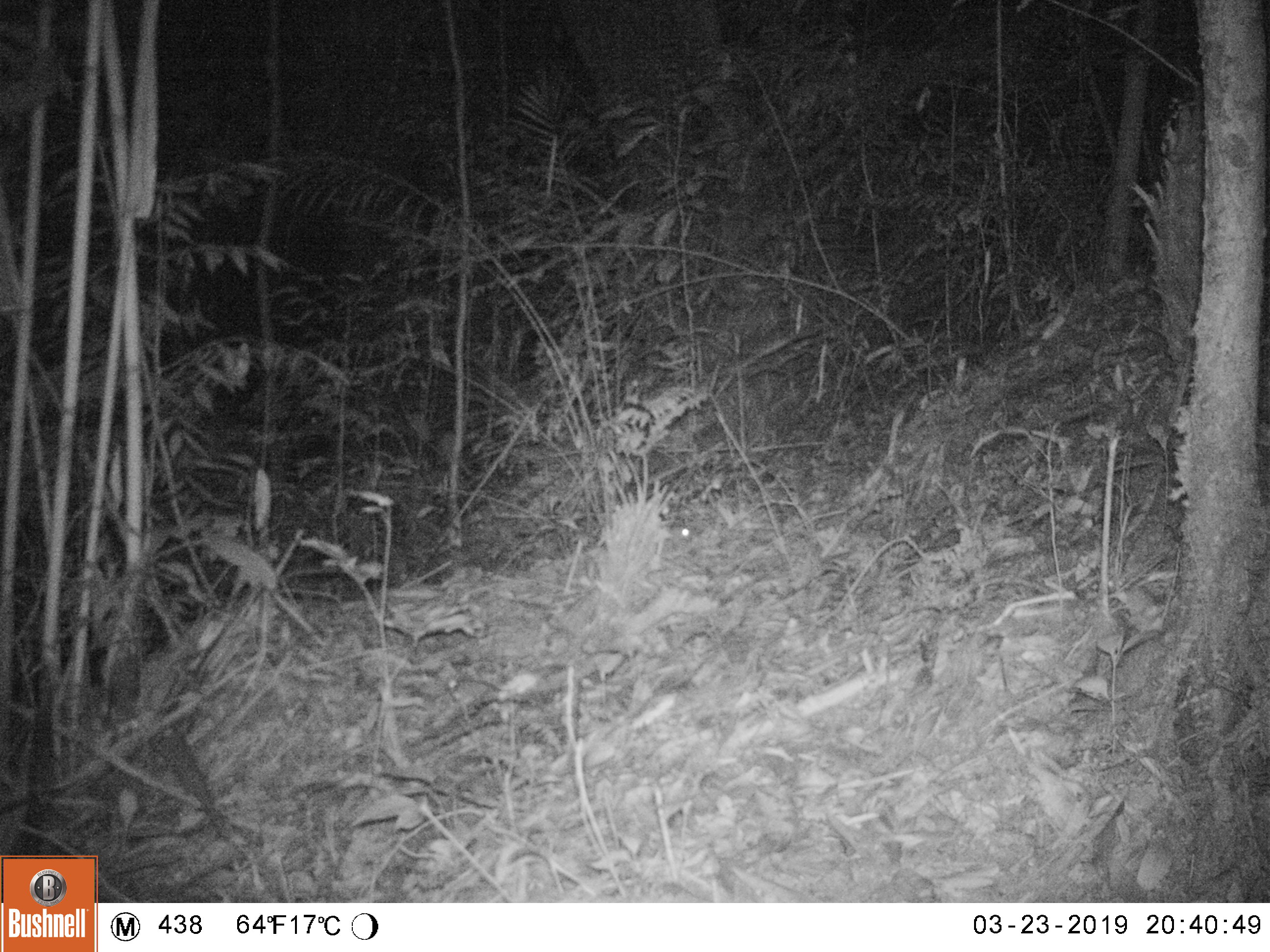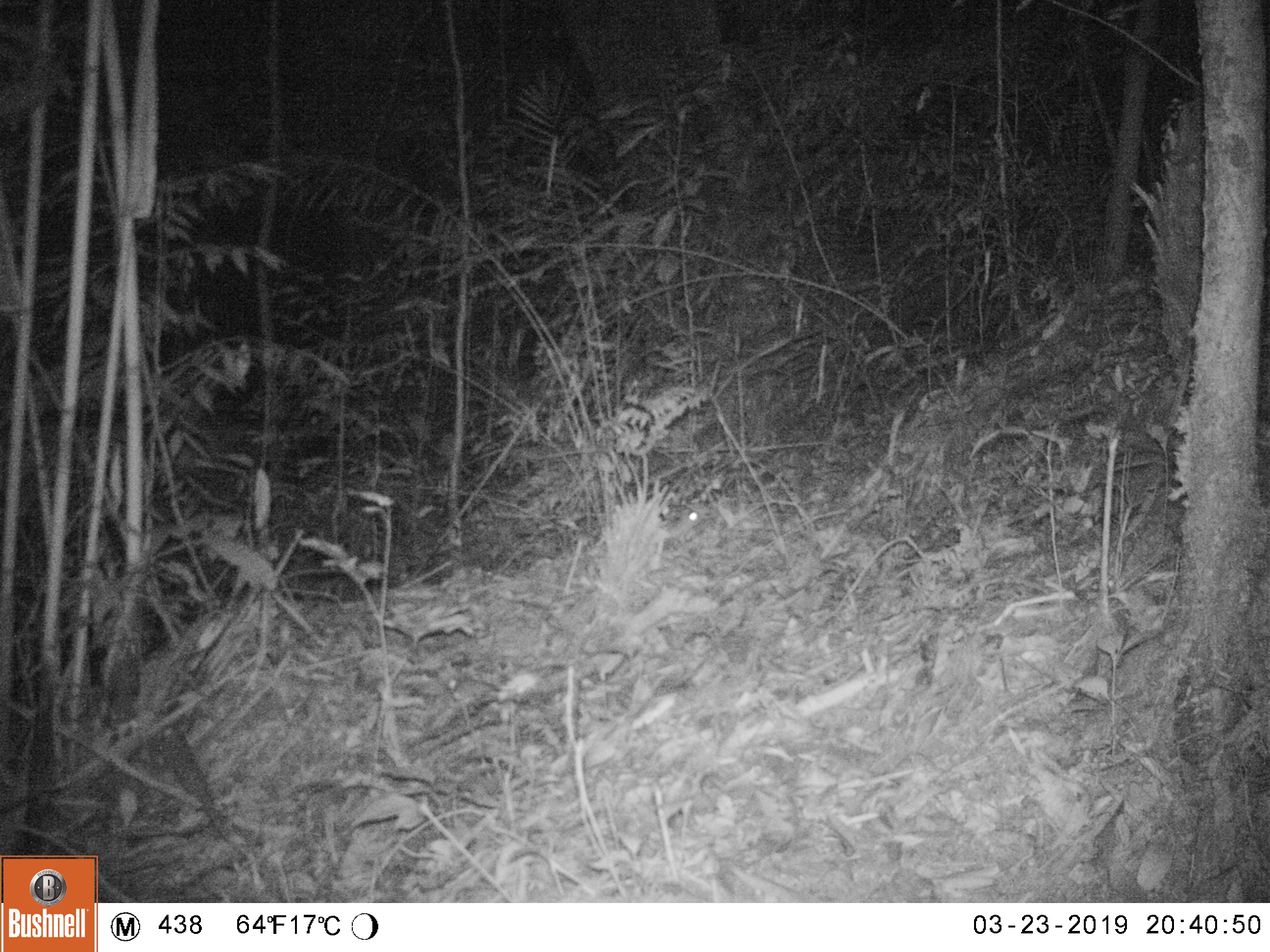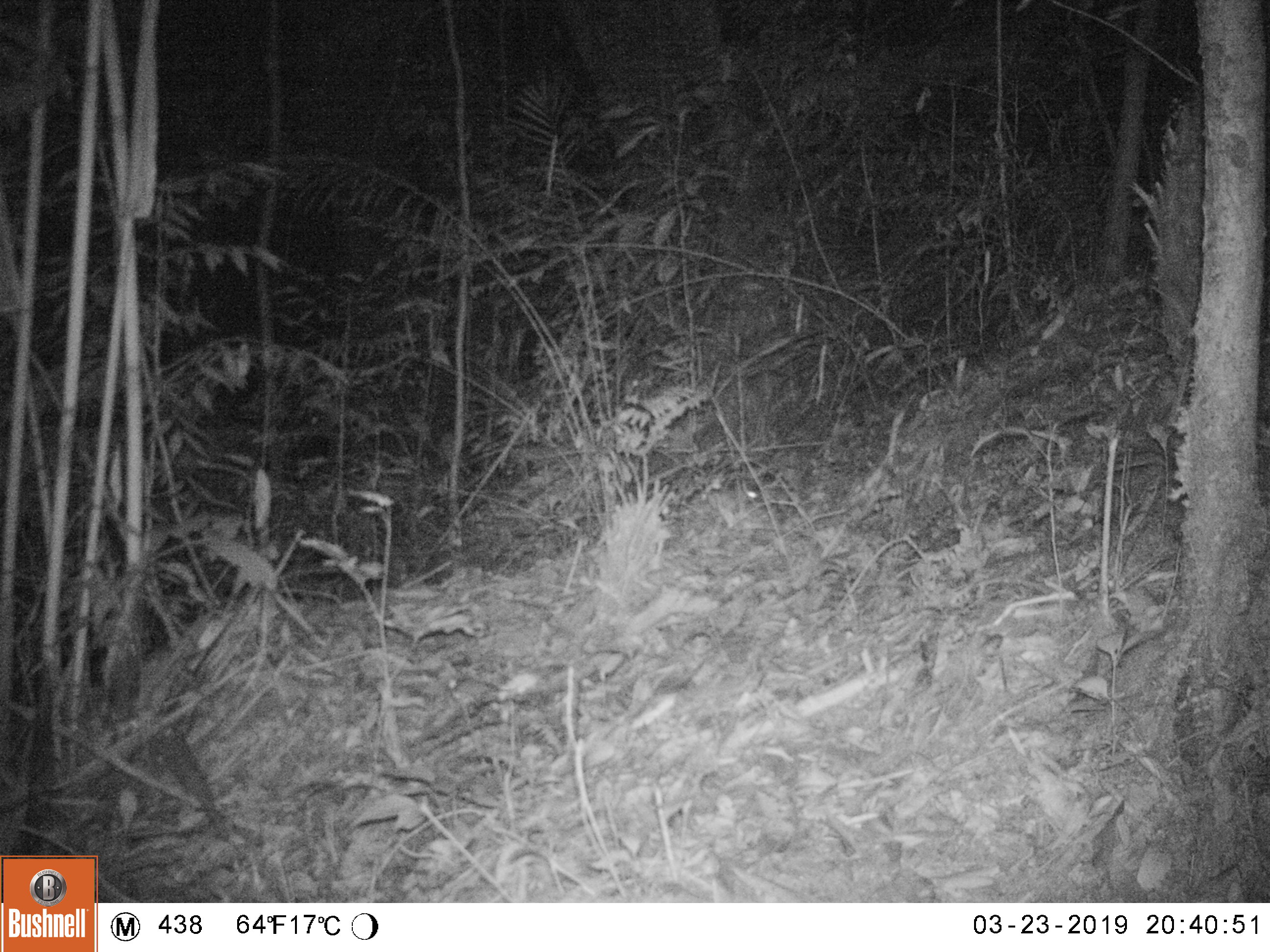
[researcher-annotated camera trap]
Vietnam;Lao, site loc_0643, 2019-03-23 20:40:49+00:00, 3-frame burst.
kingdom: Animalia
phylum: Chordata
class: Mammalia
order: Rodentia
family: Muridae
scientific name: Muridae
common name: old-world mice and rats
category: unidentified murid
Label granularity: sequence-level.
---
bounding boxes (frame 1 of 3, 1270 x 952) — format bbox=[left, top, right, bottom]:
unidentified murid: bbox=[668, 526, 694, 541]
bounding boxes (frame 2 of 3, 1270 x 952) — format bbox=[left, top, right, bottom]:
unidentified murid: bbox=[656, 504, 704, 541]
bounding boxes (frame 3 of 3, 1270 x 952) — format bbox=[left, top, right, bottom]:
unidentified murid: bbox=[709, 488, 760, 509]